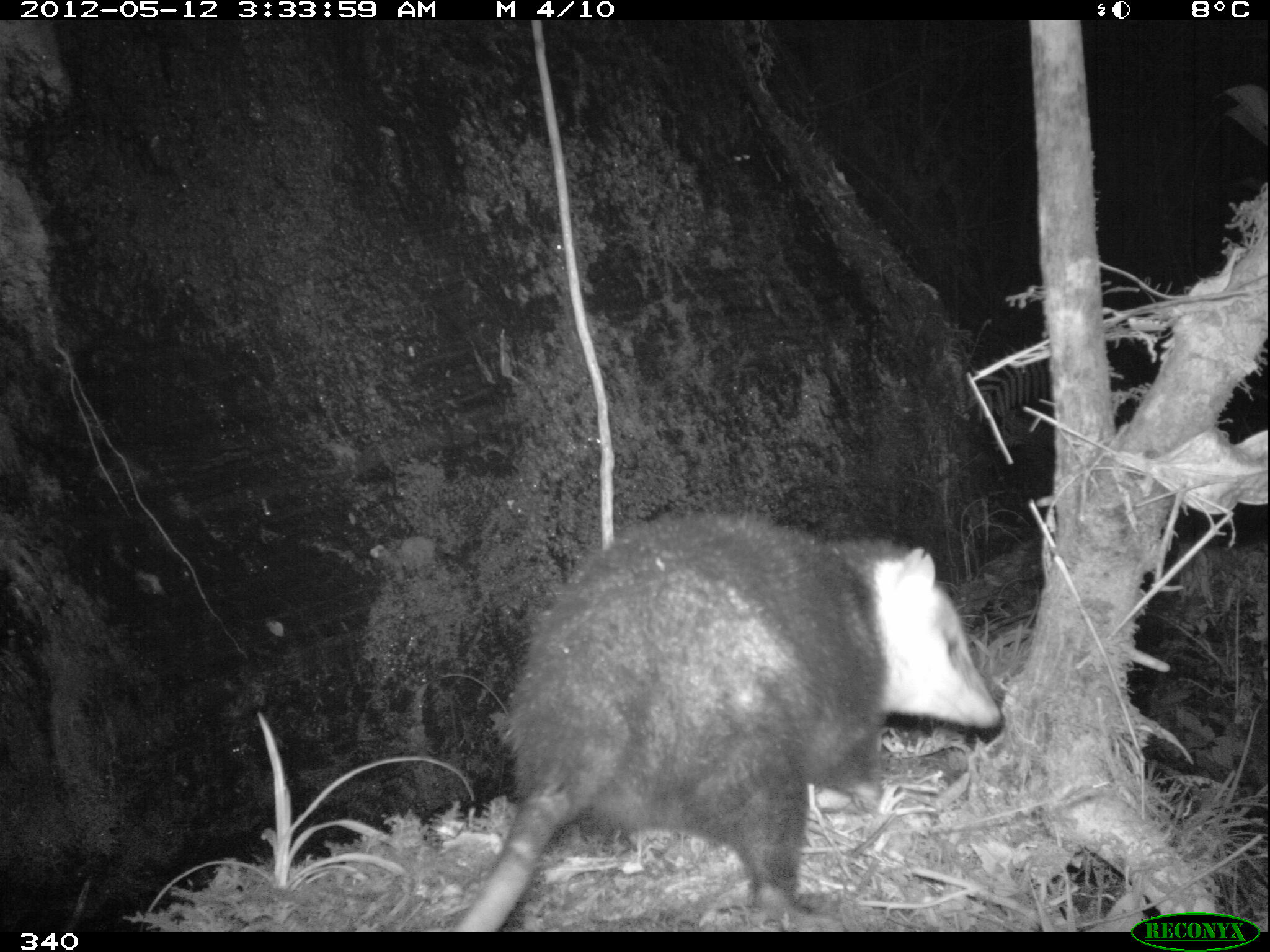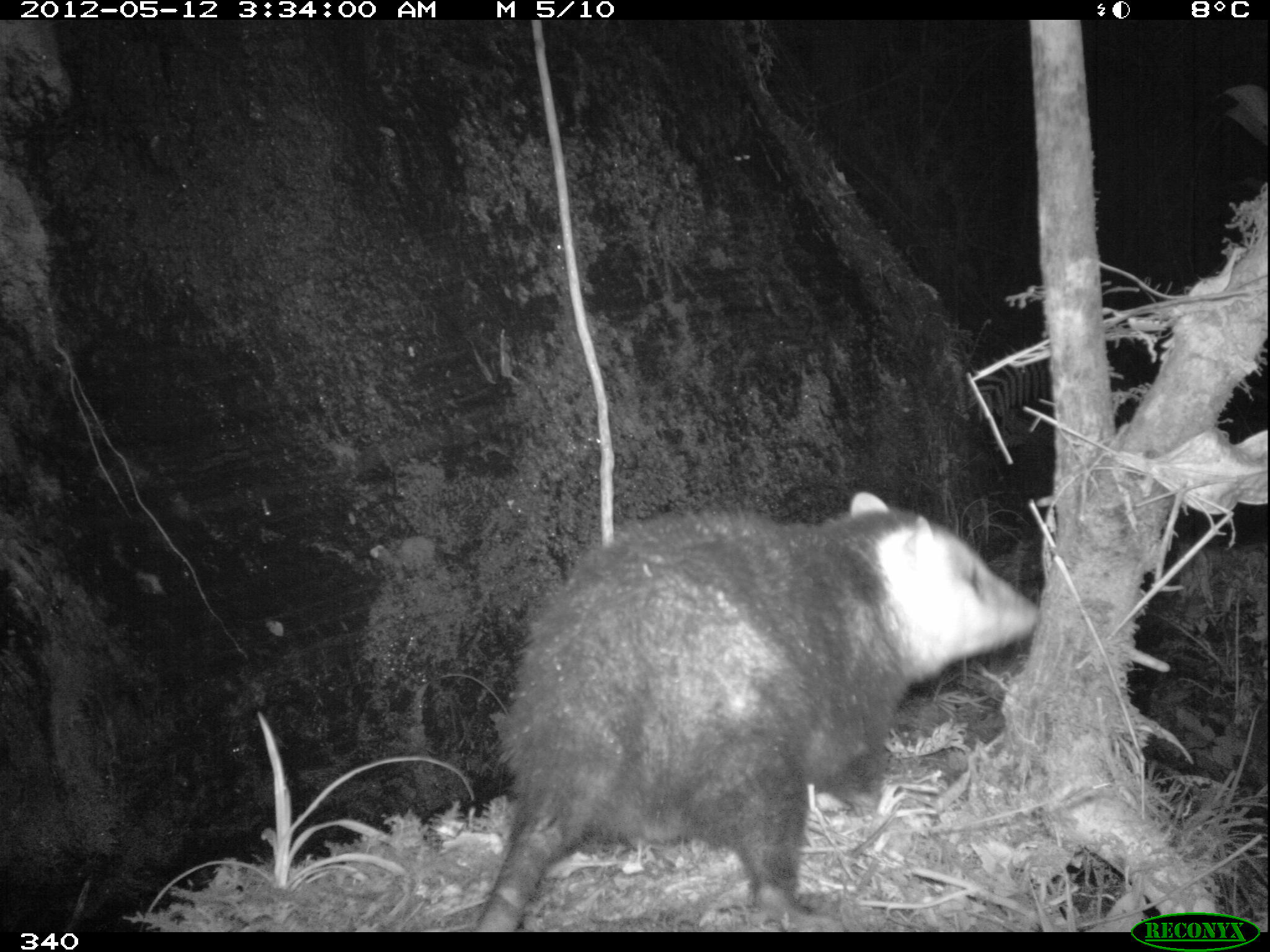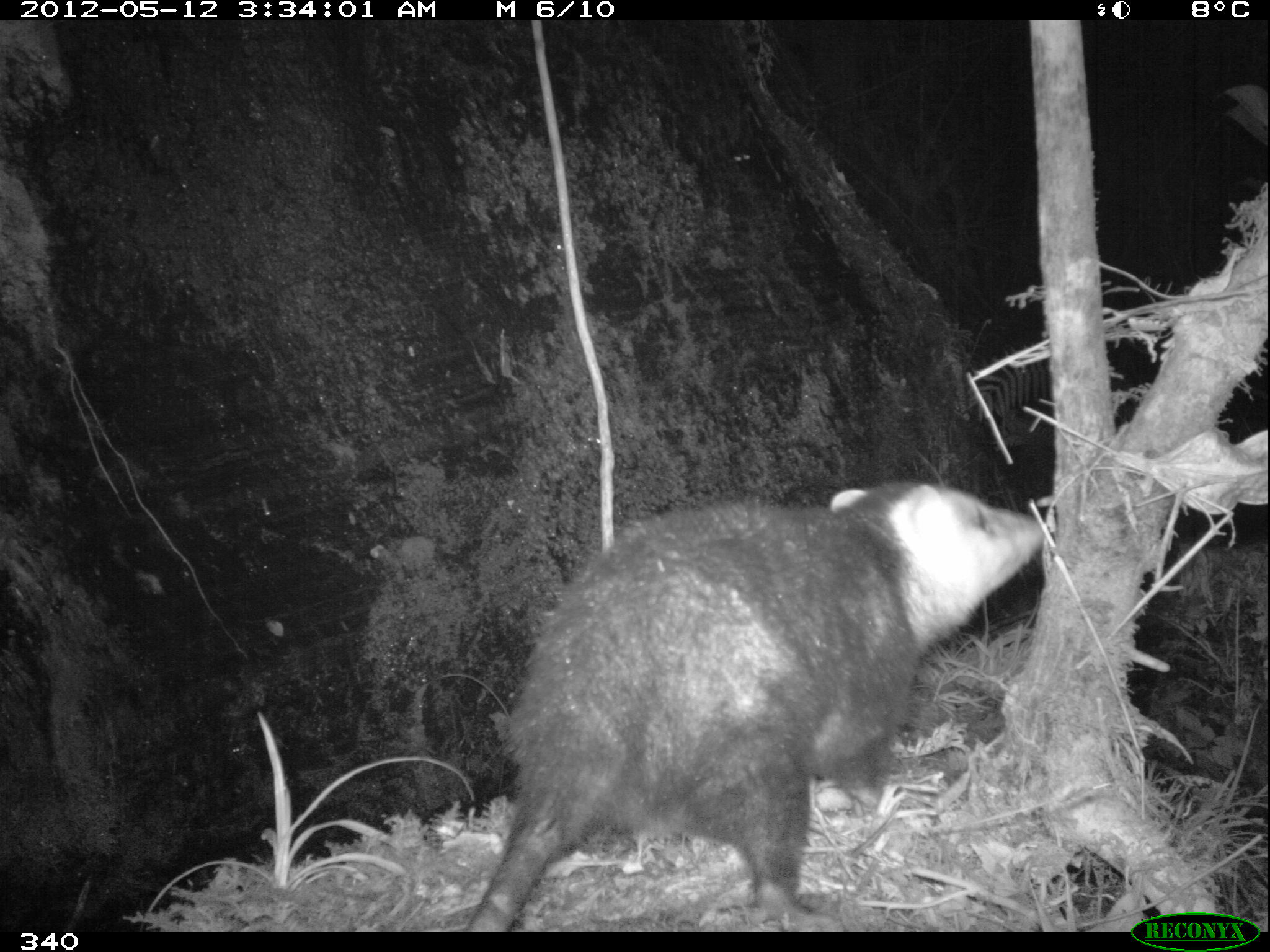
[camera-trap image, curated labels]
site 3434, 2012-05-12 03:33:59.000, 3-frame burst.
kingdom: Animalia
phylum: Chordata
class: Mammalia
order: Didelphimorphia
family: Didelphidae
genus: Didelphis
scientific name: Didelphis pernigra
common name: andean white-eared opossum